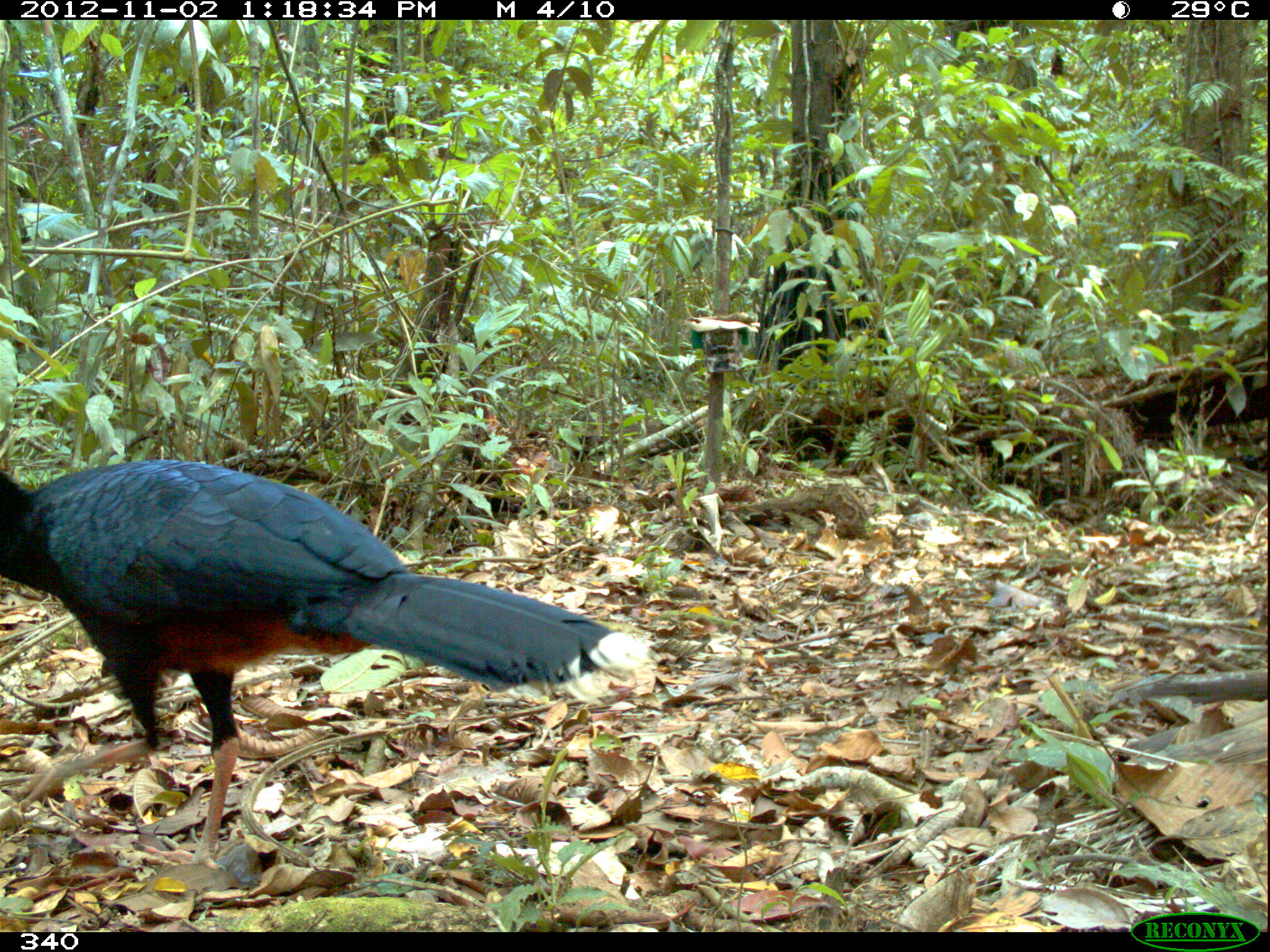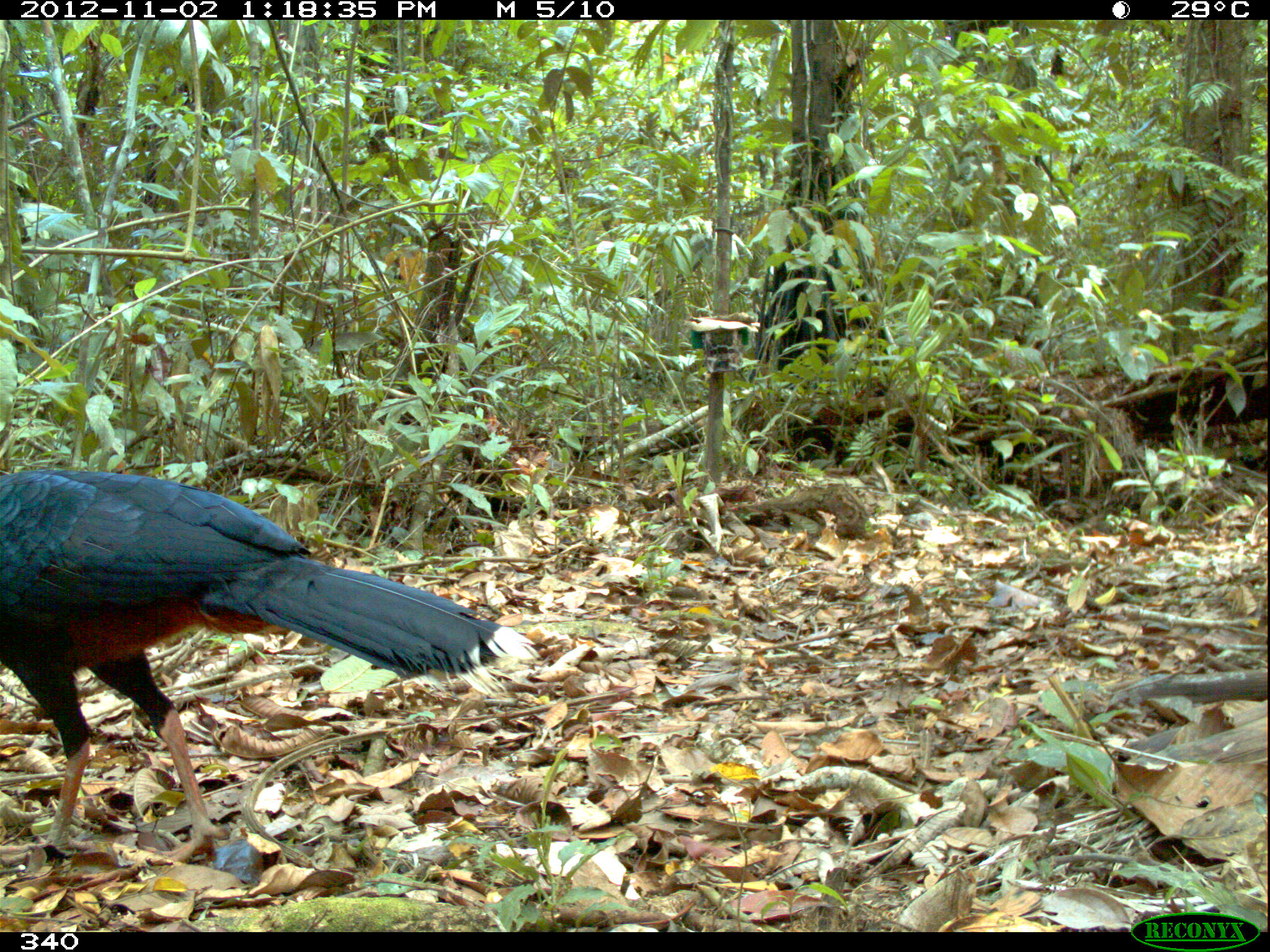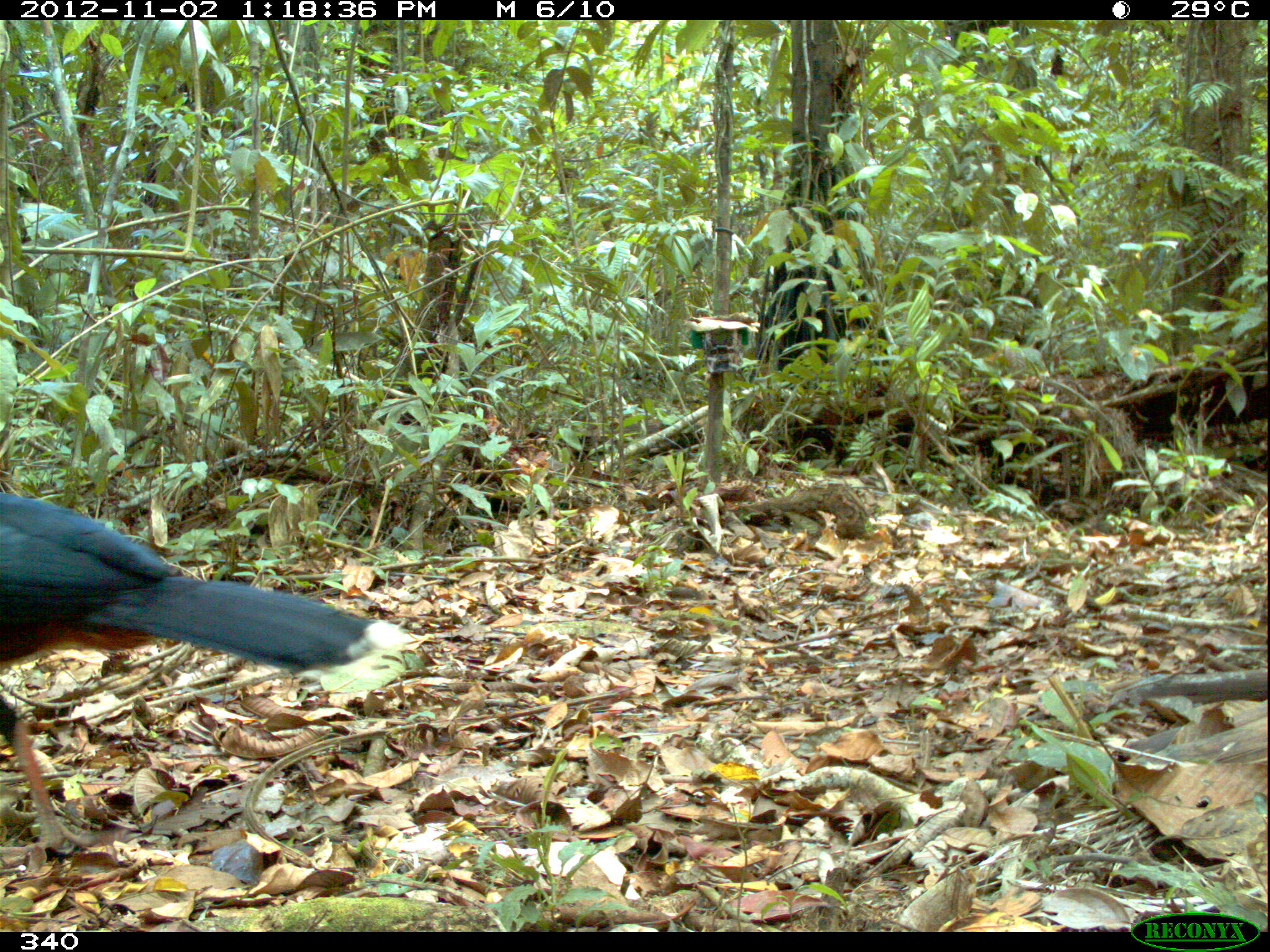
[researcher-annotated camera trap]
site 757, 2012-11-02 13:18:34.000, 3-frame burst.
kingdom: Animalia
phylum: Chordata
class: Aves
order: Galliformes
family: Cracidae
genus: Mitu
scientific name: Mitu tuberosum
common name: razor-billed curassow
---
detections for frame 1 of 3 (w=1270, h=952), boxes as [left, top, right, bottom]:
mitu tuberosum: [0, 459, 655, 871]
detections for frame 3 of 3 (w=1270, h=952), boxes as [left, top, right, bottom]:
mitu tuberosum: [0, 490, 412, 851]